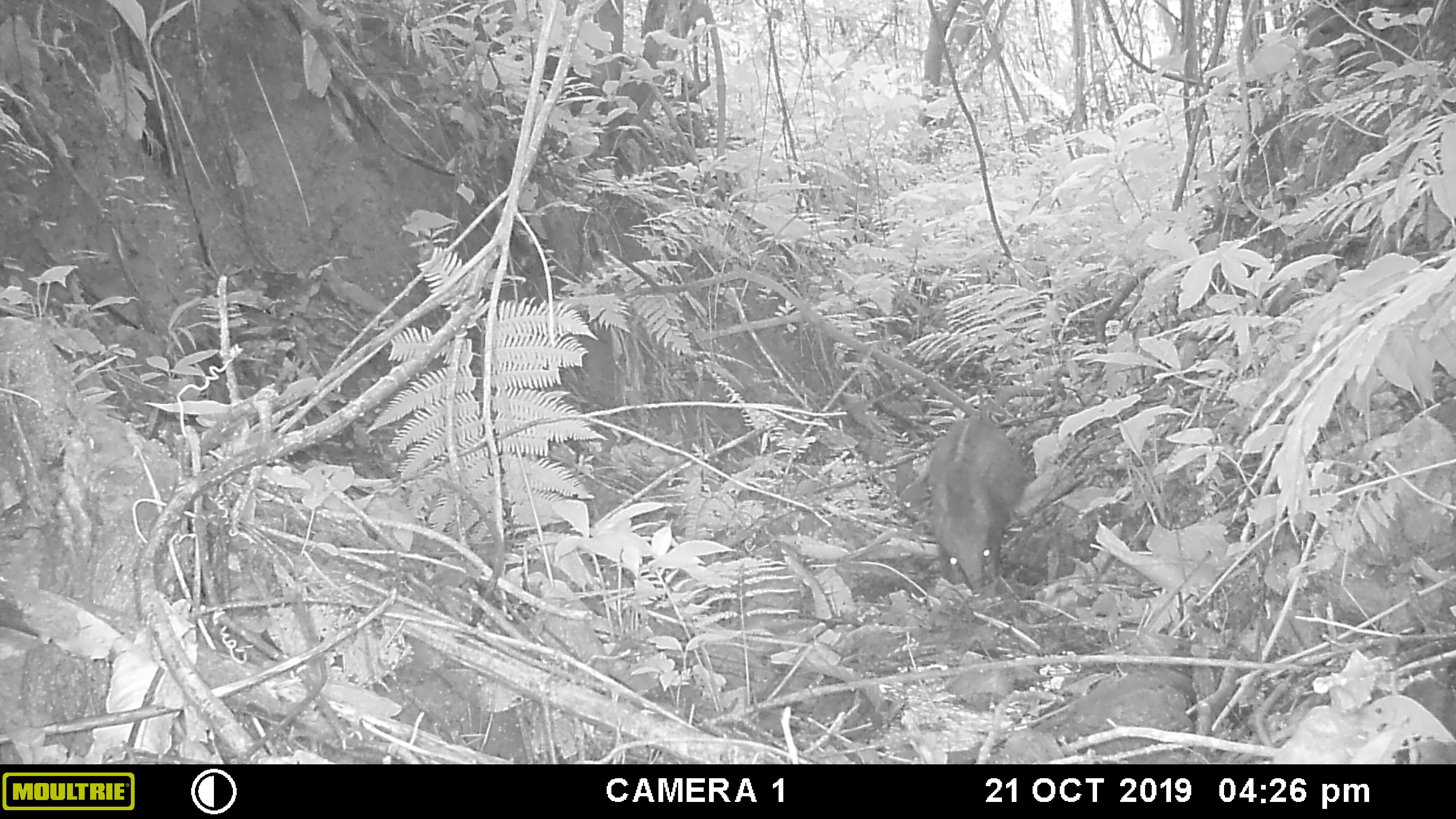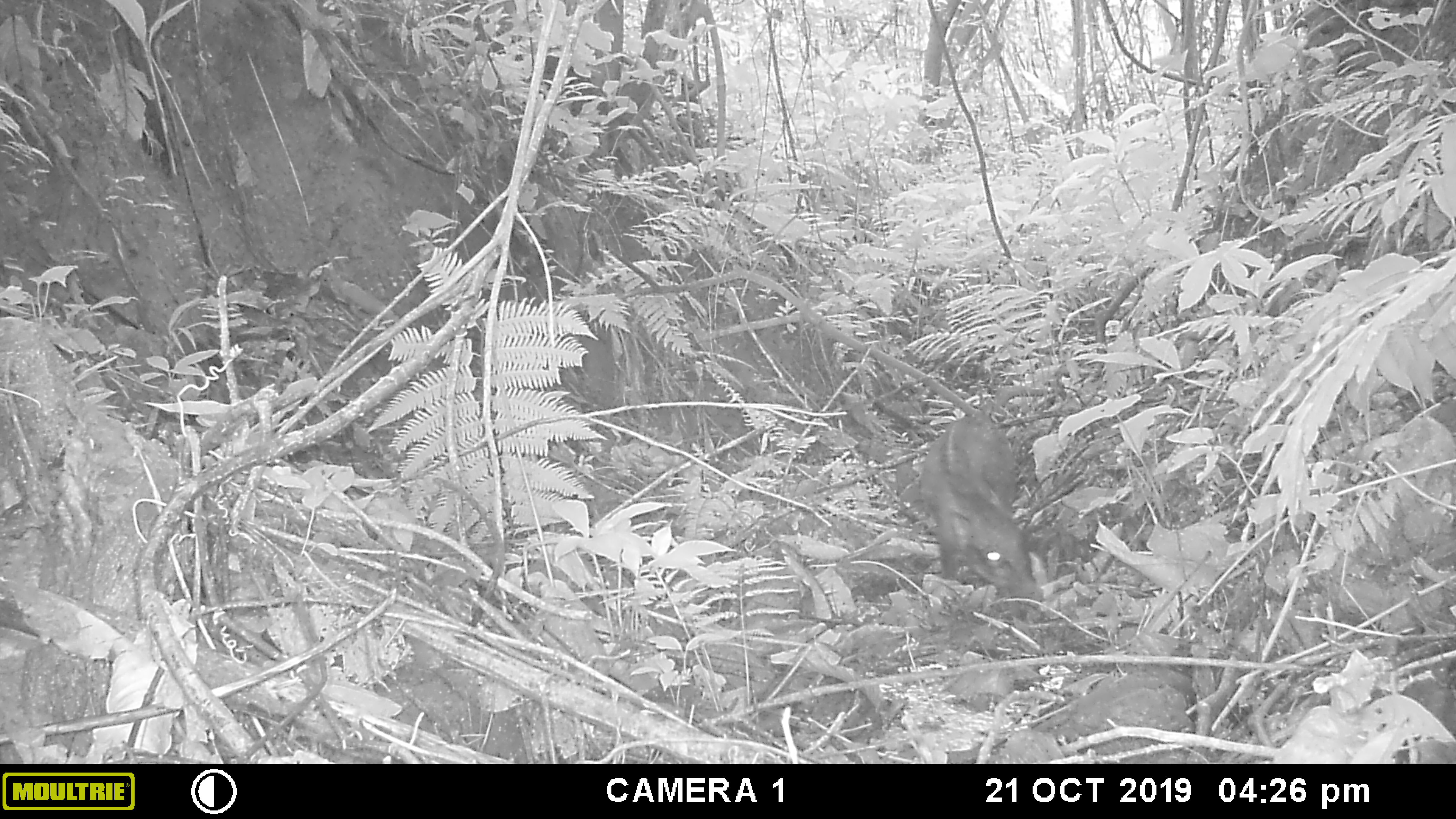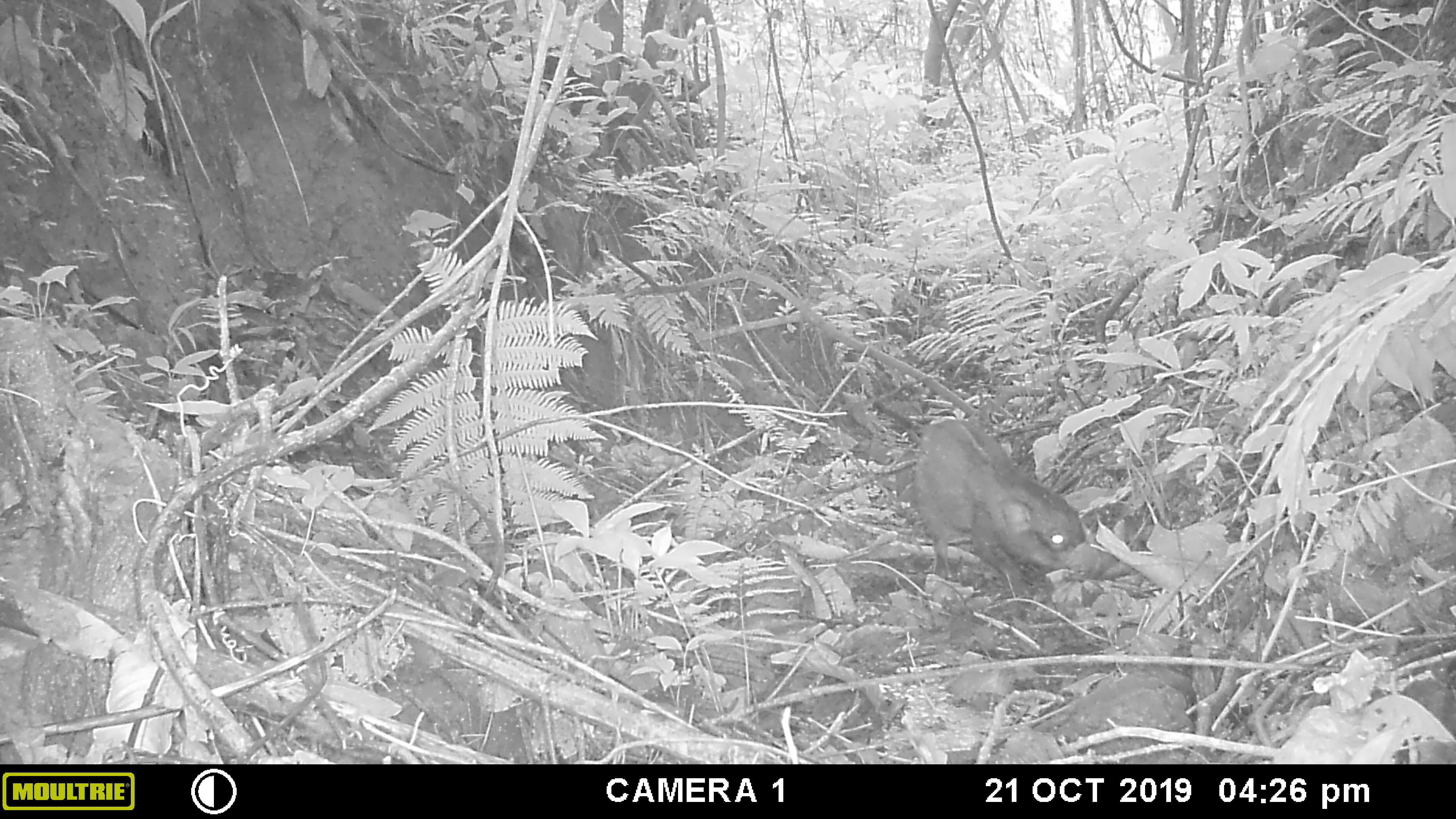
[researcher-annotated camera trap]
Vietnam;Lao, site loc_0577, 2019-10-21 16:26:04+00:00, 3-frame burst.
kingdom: Animalia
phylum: Chordata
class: Mammalia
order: Artiodactyla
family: Suidae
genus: Sus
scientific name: Sus scrofa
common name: eurasian wild pig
Eurasian wild pig (Sus scrofa). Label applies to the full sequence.